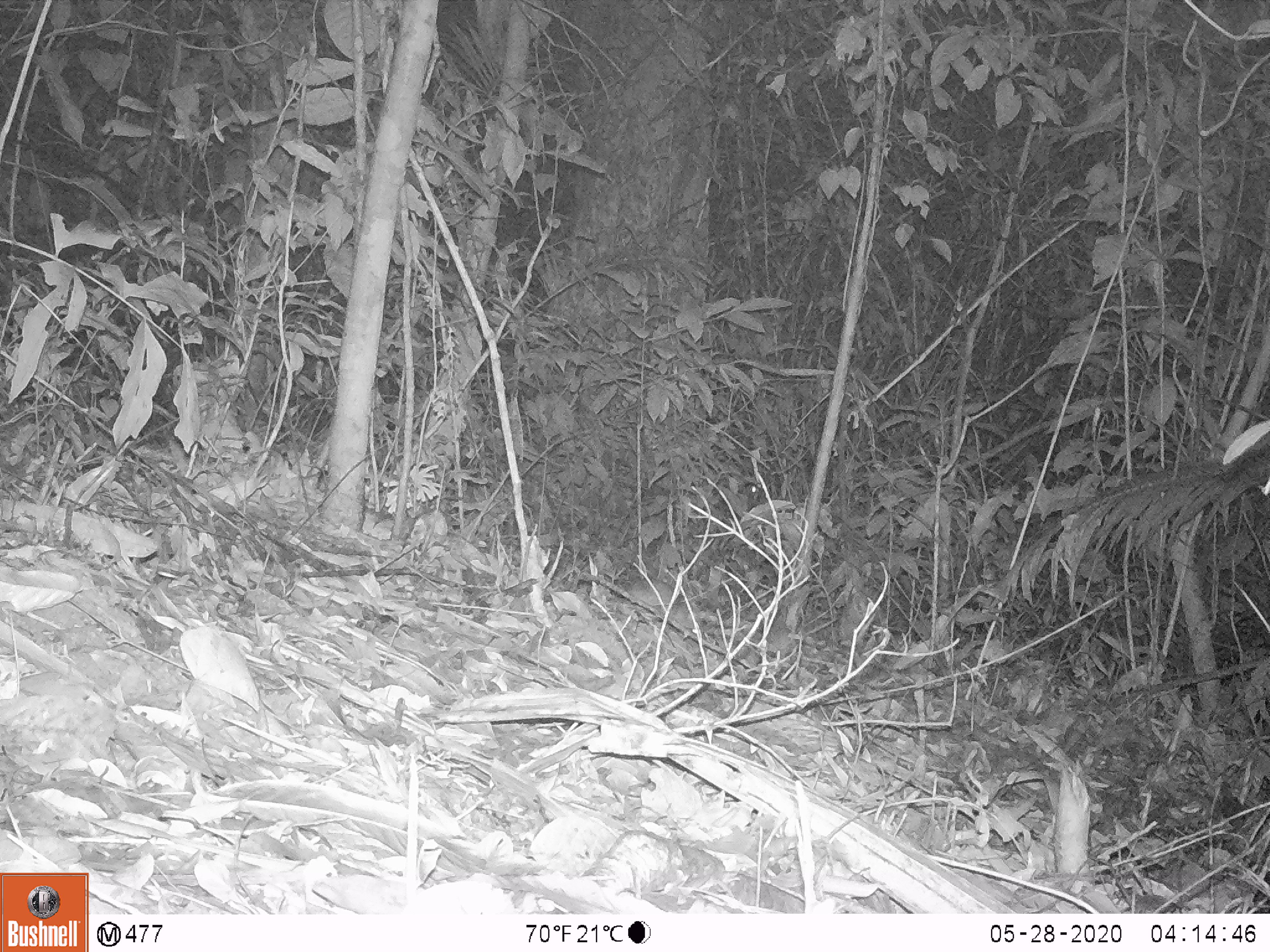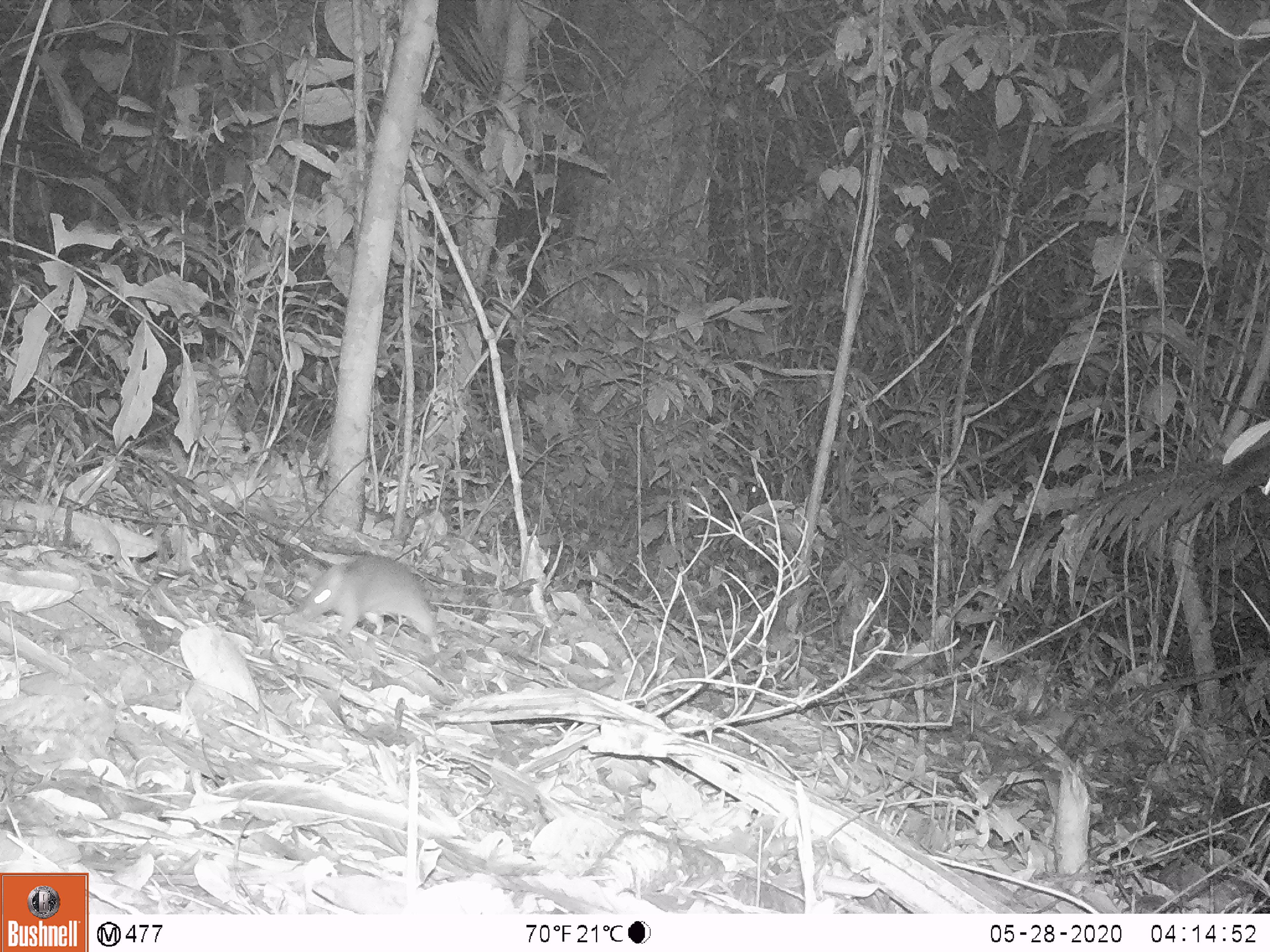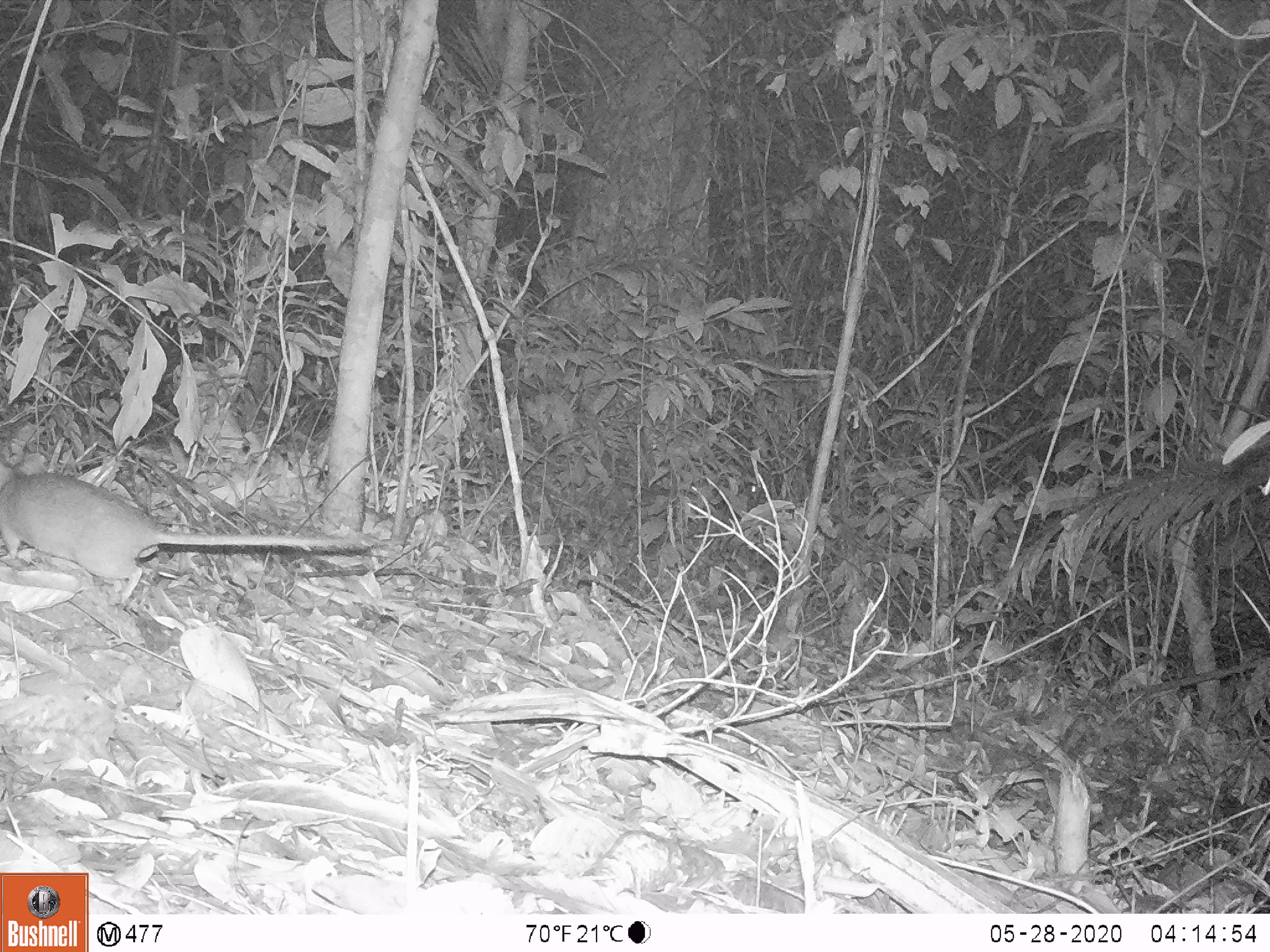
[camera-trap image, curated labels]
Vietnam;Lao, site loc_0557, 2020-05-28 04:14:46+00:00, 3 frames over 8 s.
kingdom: Animalia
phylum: Chordata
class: Mammalia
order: Rodentia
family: Muridae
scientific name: Muridae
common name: old-world mice and rats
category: unidentified murid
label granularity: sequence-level